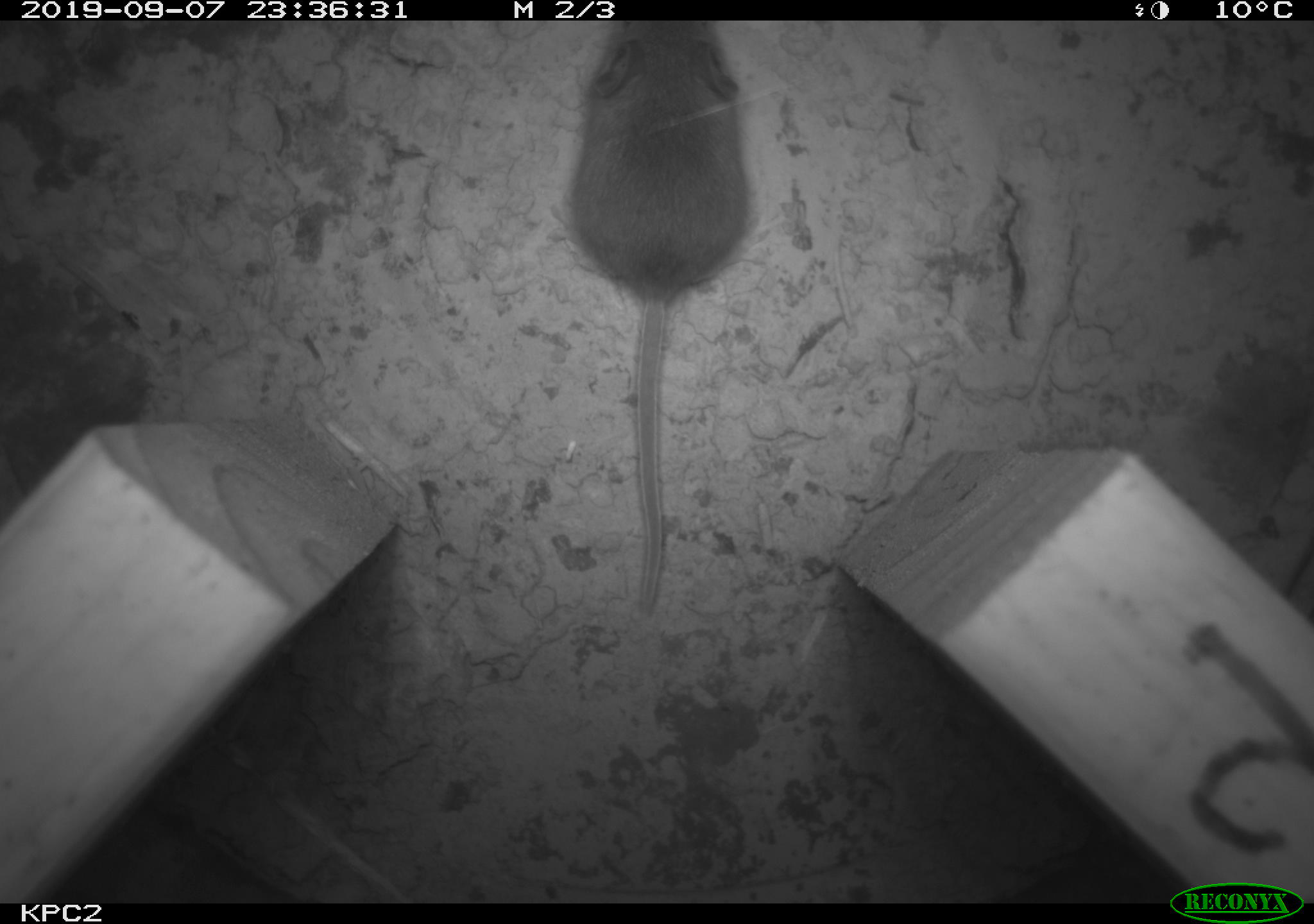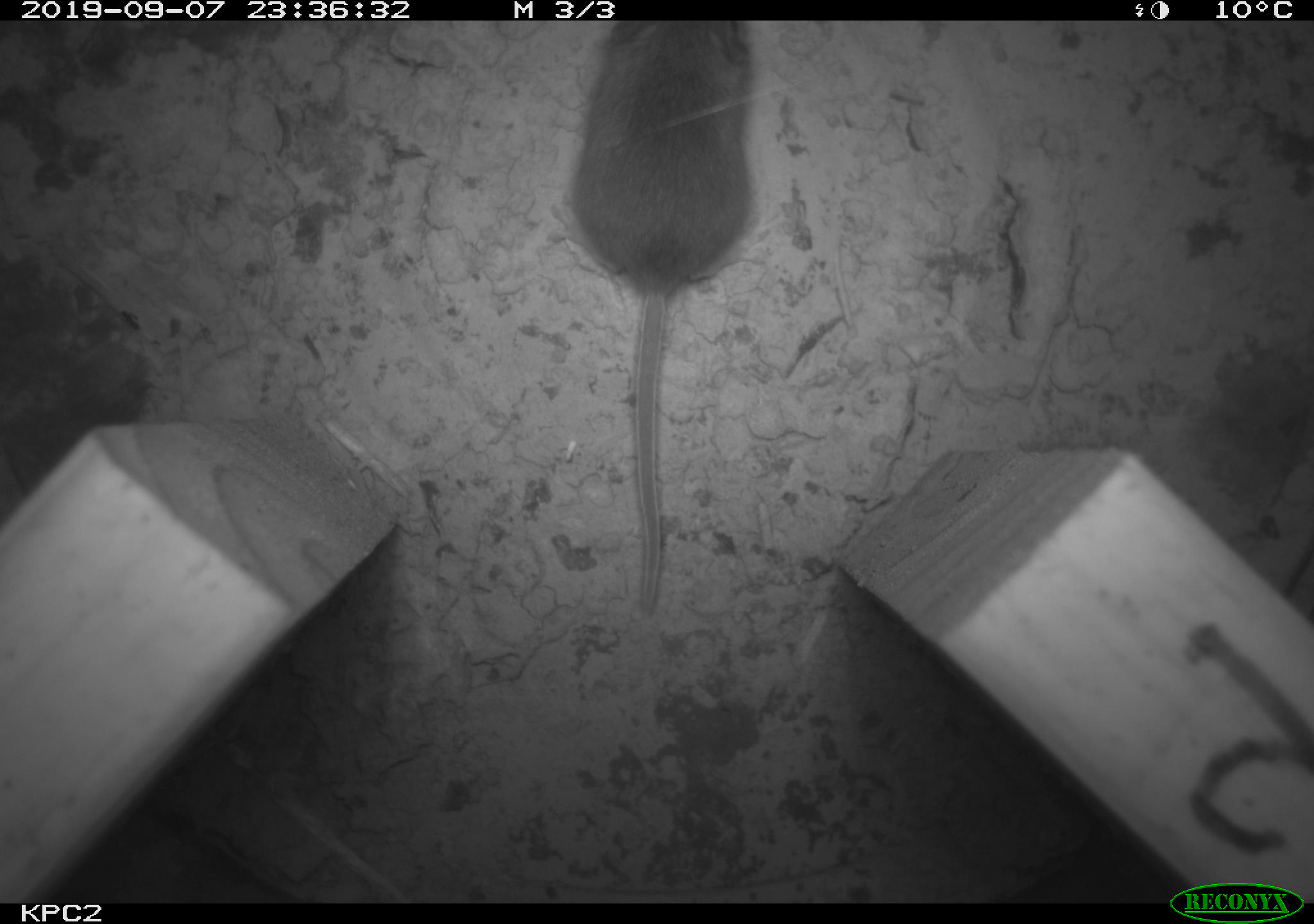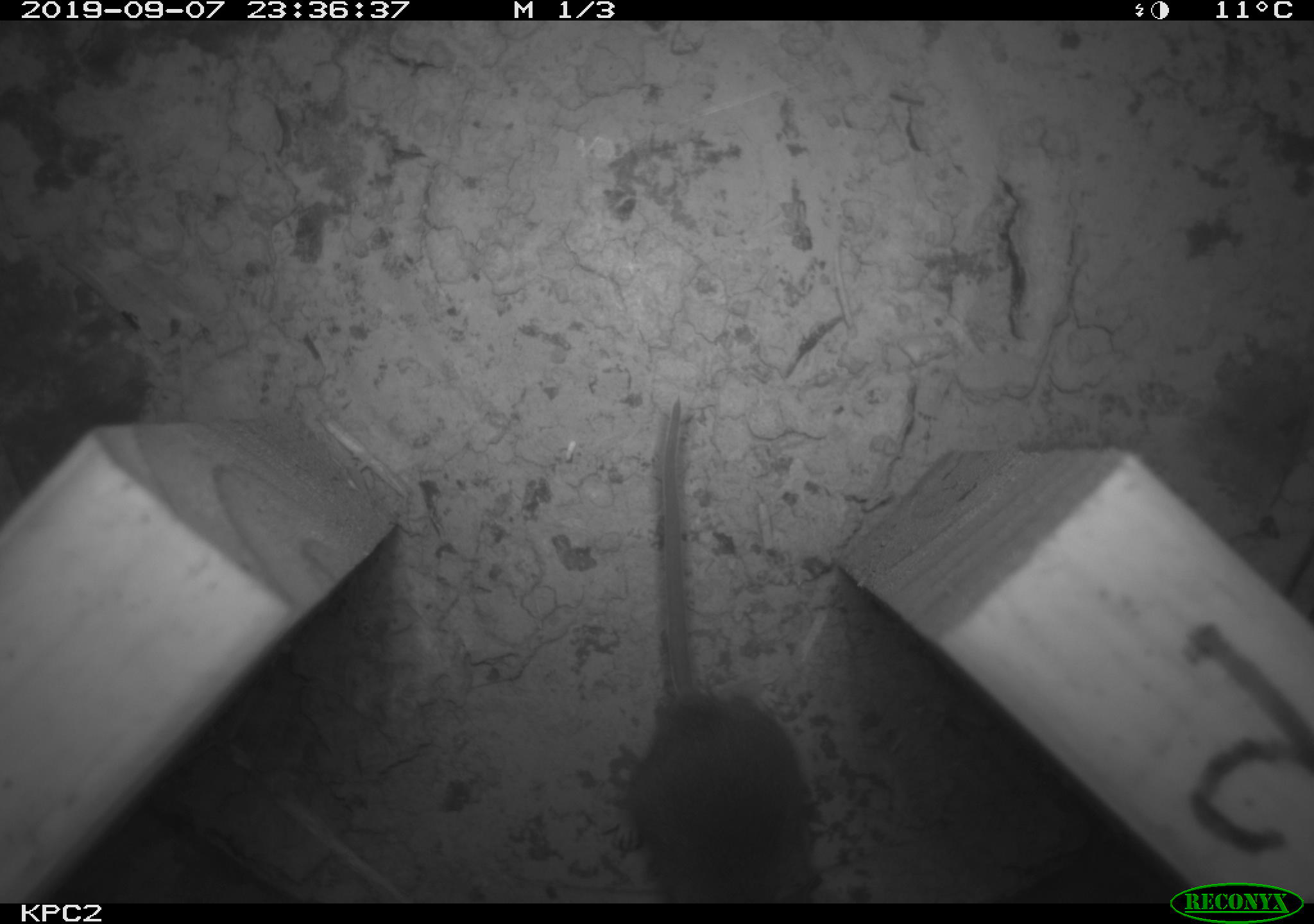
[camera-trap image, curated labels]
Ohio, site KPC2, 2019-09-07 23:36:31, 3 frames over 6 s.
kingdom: Animalia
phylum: Chordata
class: Mammalia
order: Rodentia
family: Cricetidae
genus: Peromyscus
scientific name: Peromyscus leucopus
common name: white-footed mouse